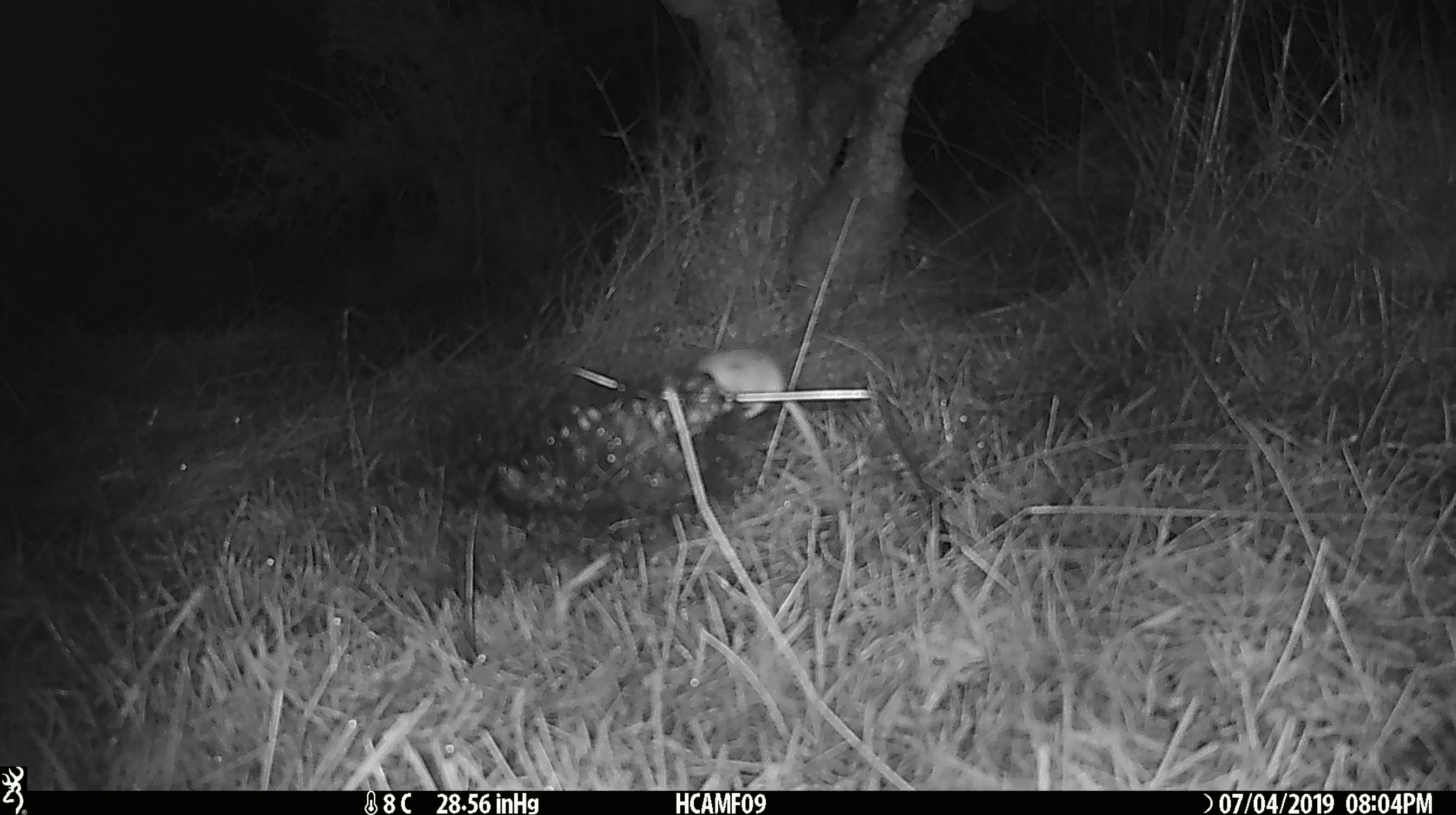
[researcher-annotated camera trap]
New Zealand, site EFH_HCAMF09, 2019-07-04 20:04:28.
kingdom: Animalia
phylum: Chordata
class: Mammalia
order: Rodentia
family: Muridae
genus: Mus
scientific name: Mus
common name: mouse